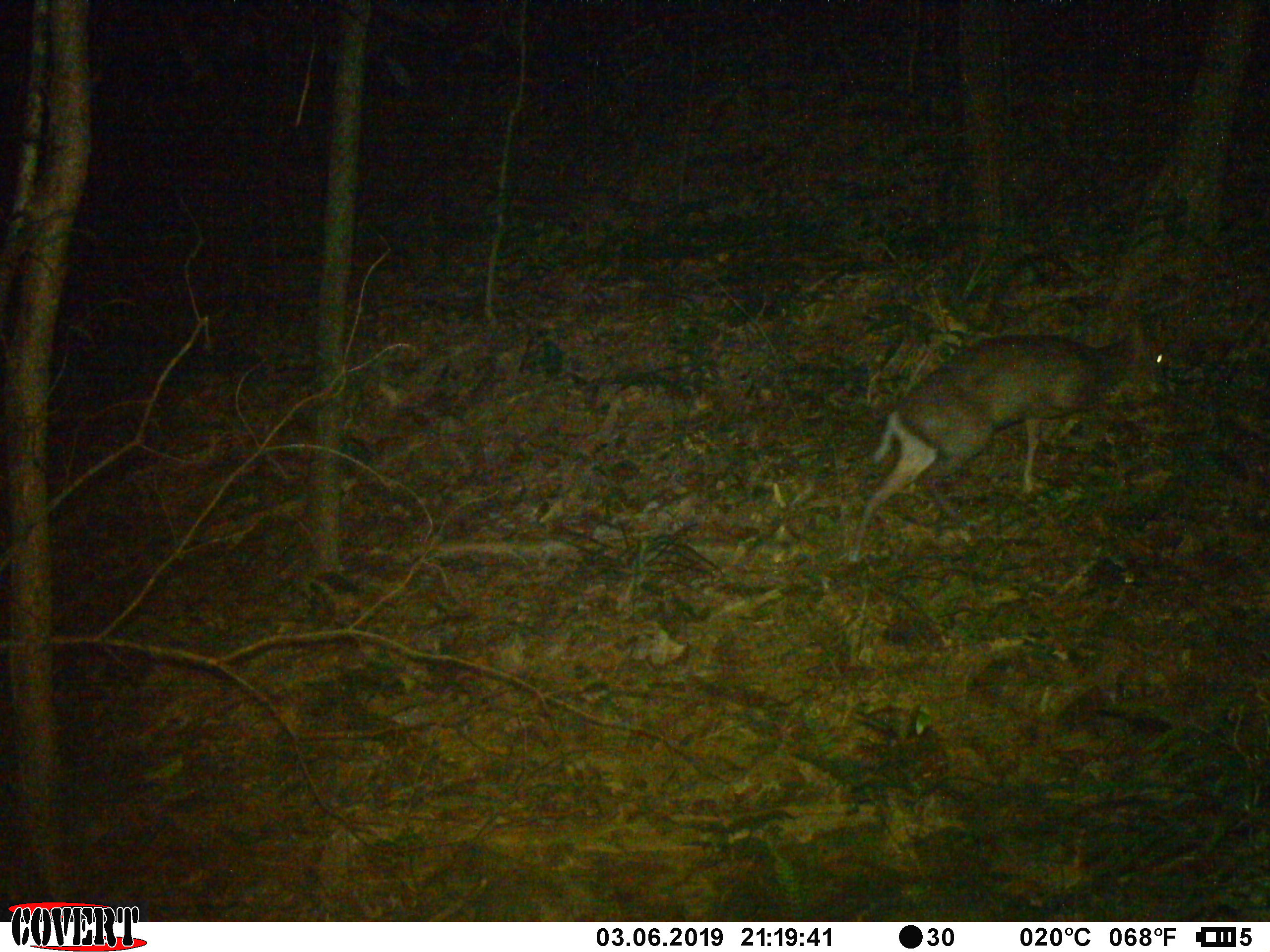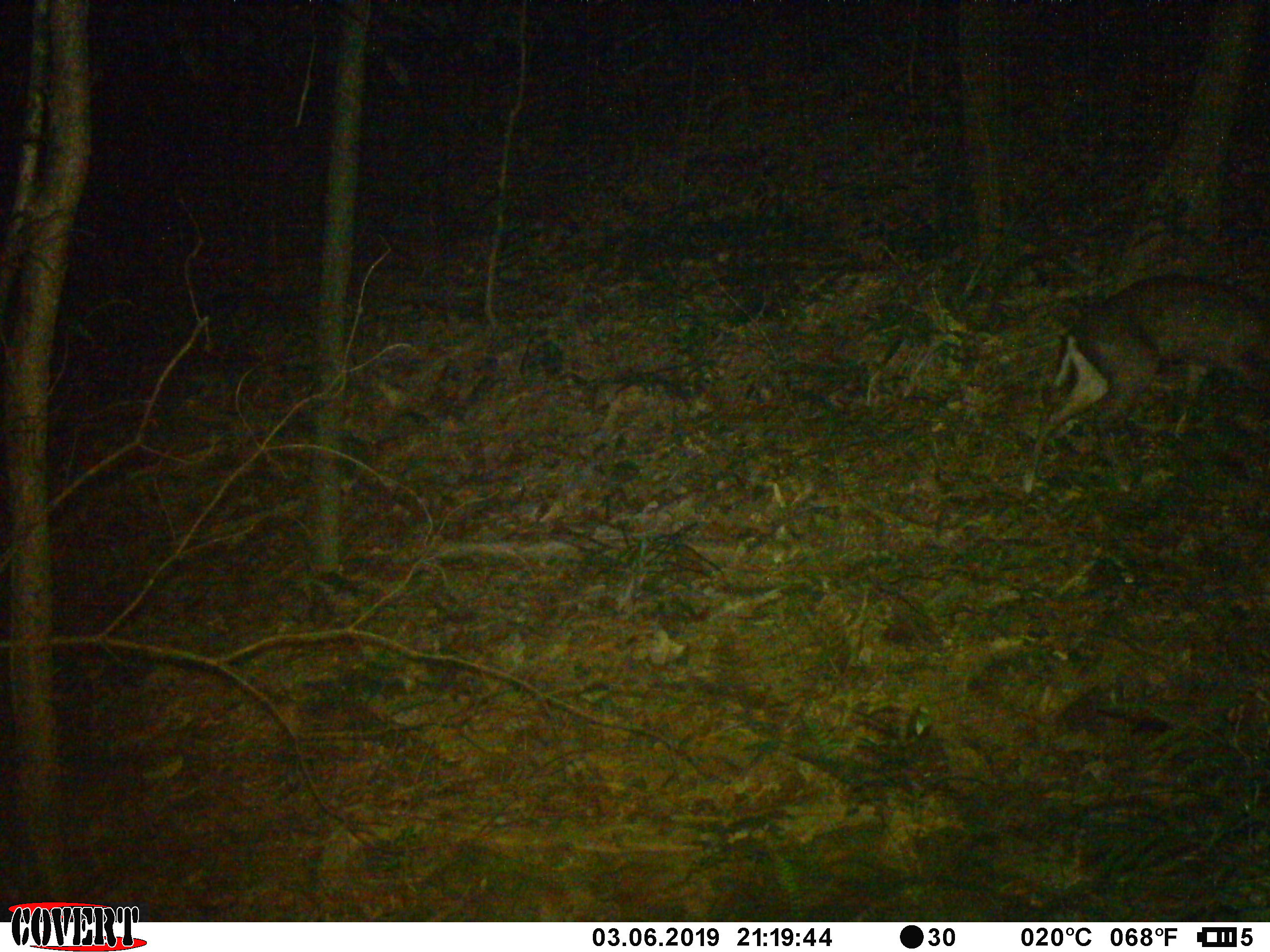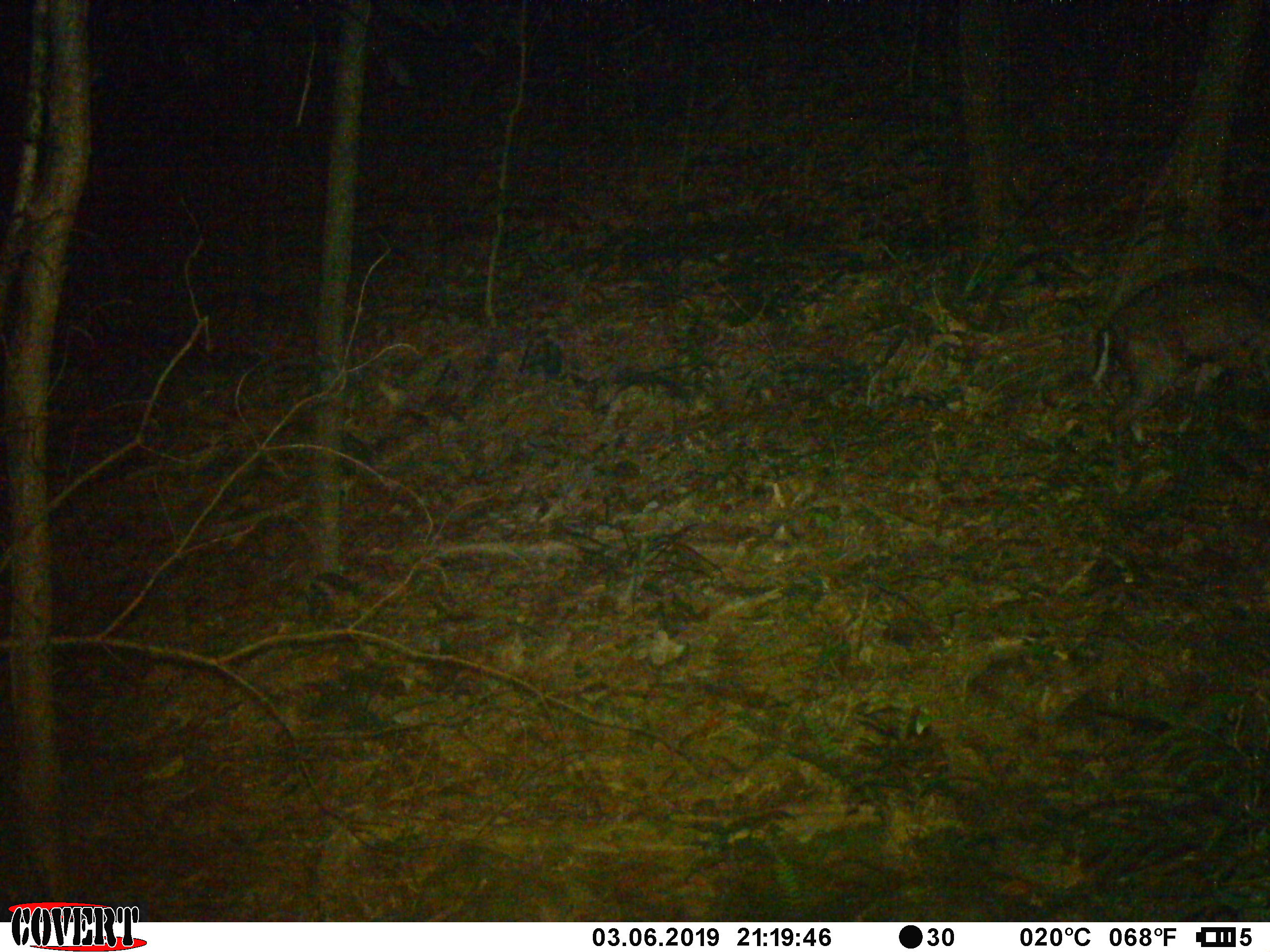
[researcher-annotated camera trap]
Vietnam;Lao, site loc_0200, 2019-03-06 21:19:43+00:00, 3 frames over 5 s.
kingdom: Animalia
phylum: Chordata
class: Mammalia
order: Artiodactyla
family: Cervidae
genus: Muntiacus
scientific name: Muntiacus rooseveltorum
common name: roosevelt's muntjac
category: roosevelts muntjac group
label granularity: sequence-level